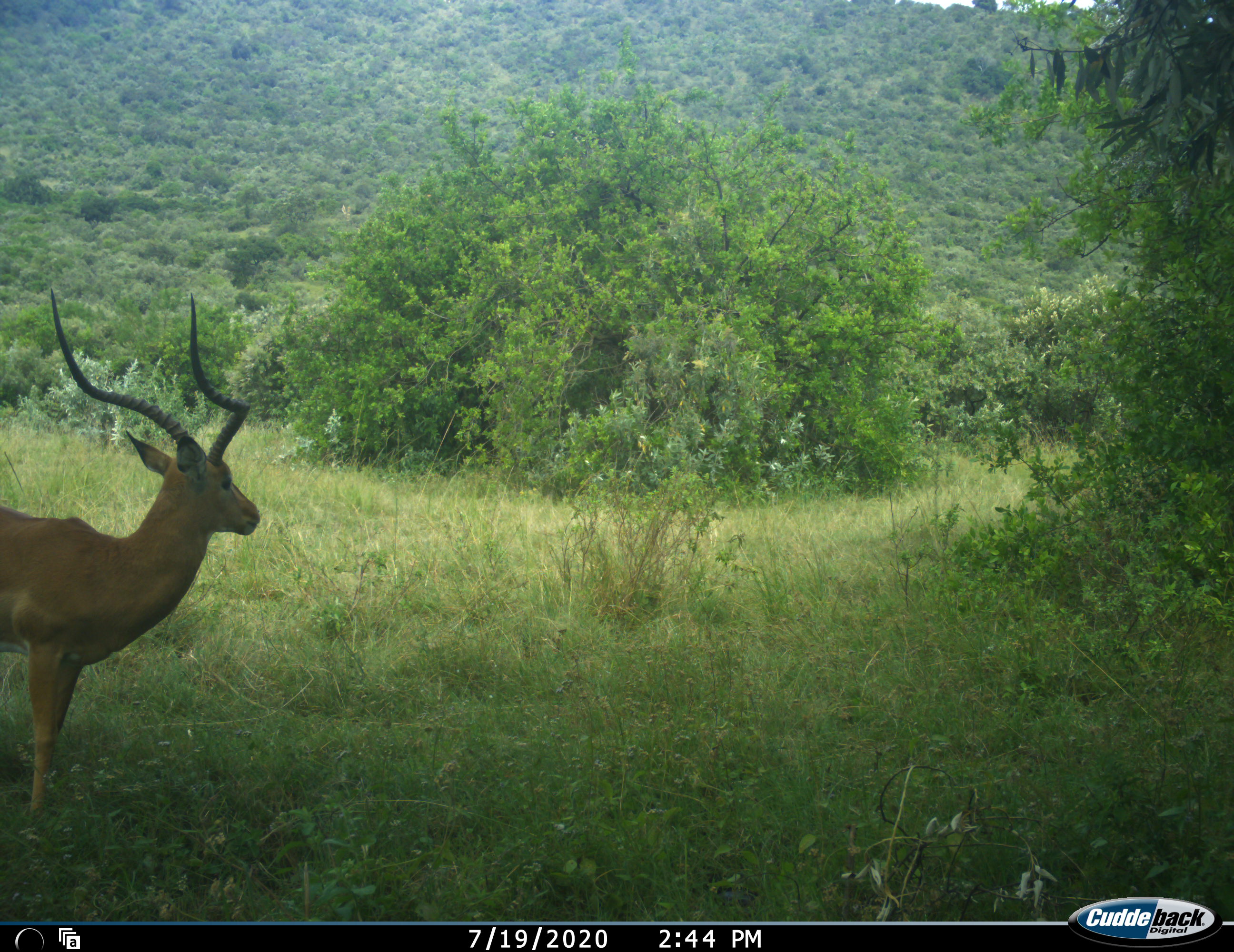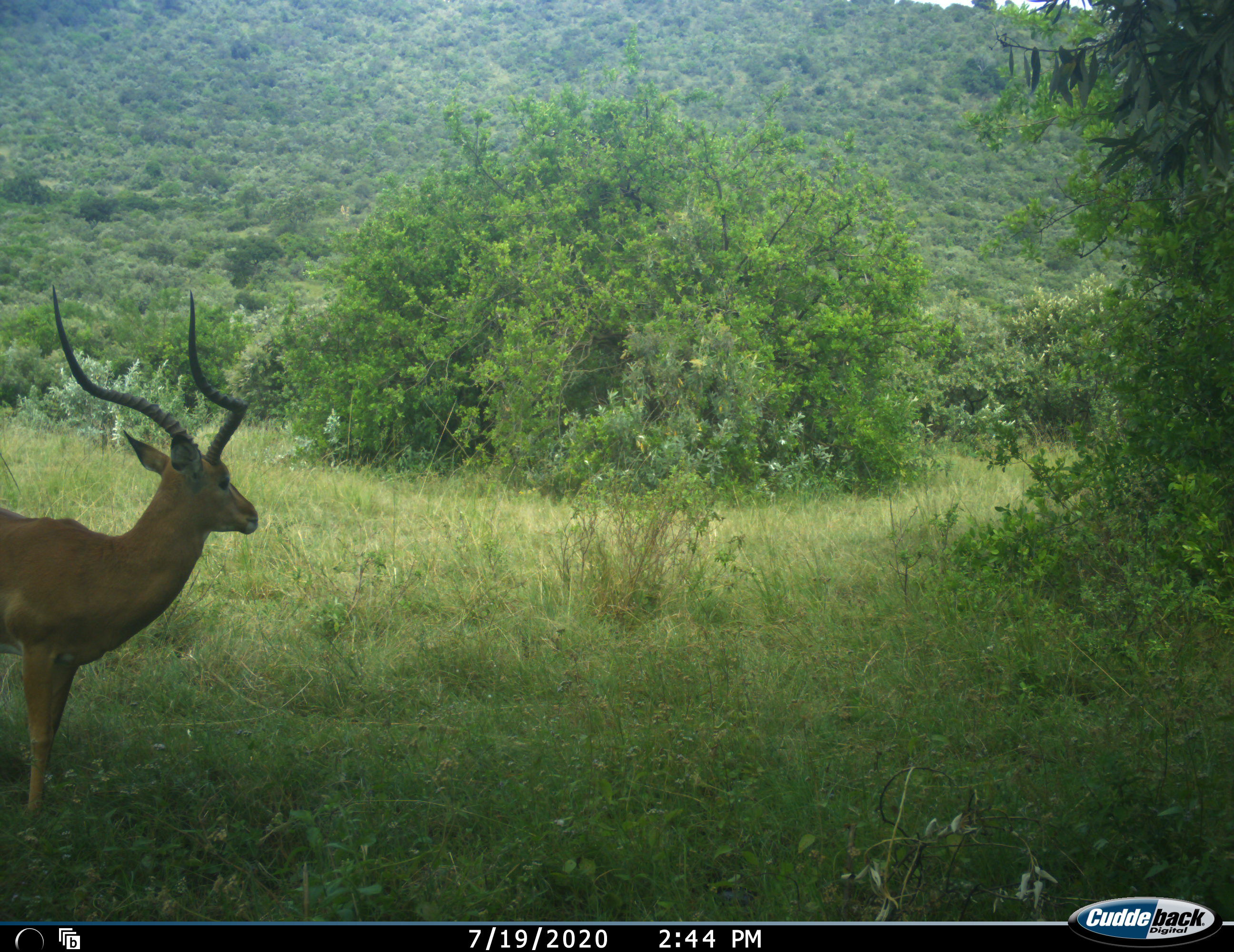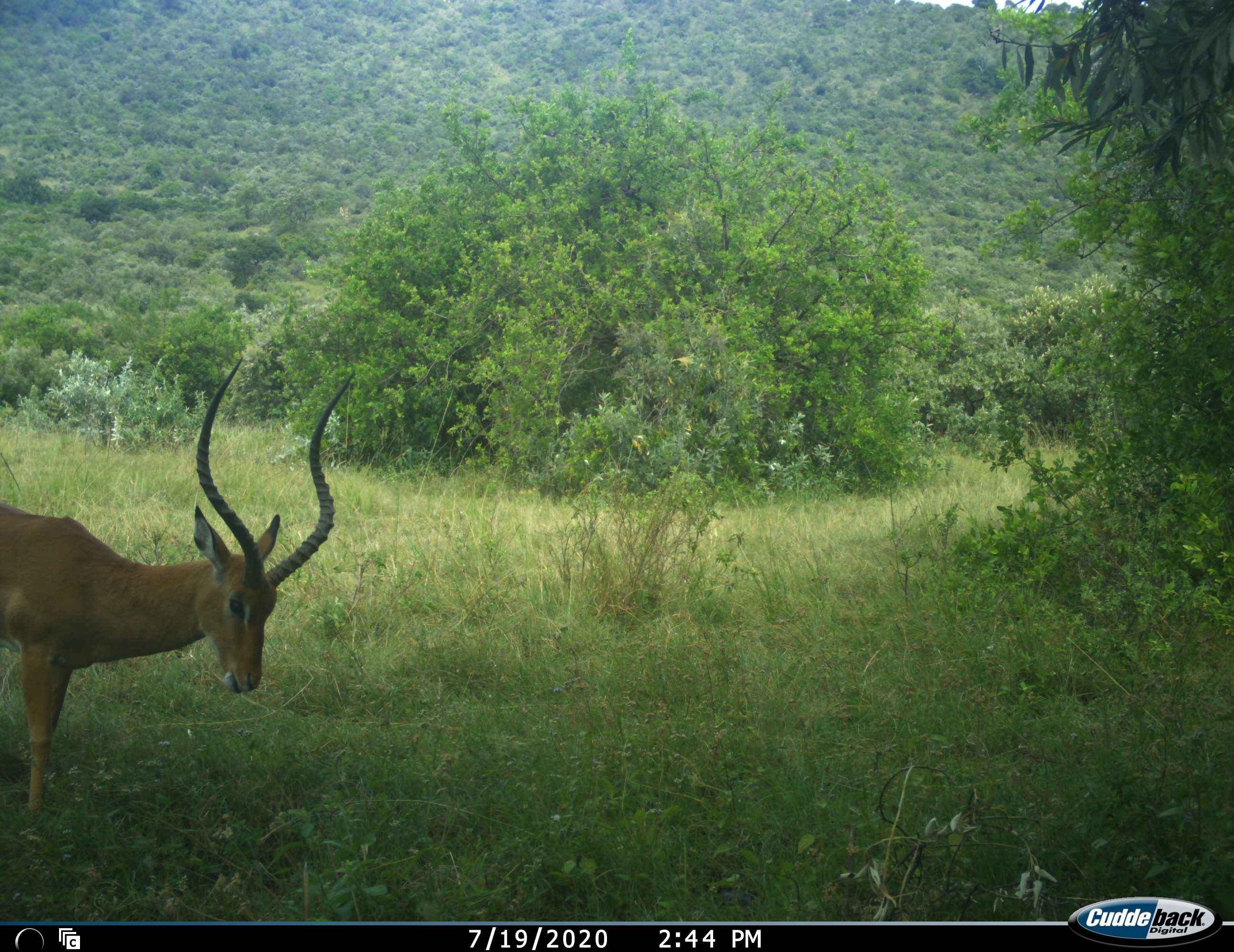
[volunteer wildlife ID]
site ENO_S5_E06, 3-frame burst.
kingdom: Animalia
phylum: Chordata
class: Mammalia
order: Artiodactyla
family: Bovidae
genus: Aepyceros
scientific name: Aepyceros melampus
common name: impala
Impala (Aepyceros melampus), count 1. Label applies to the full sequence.